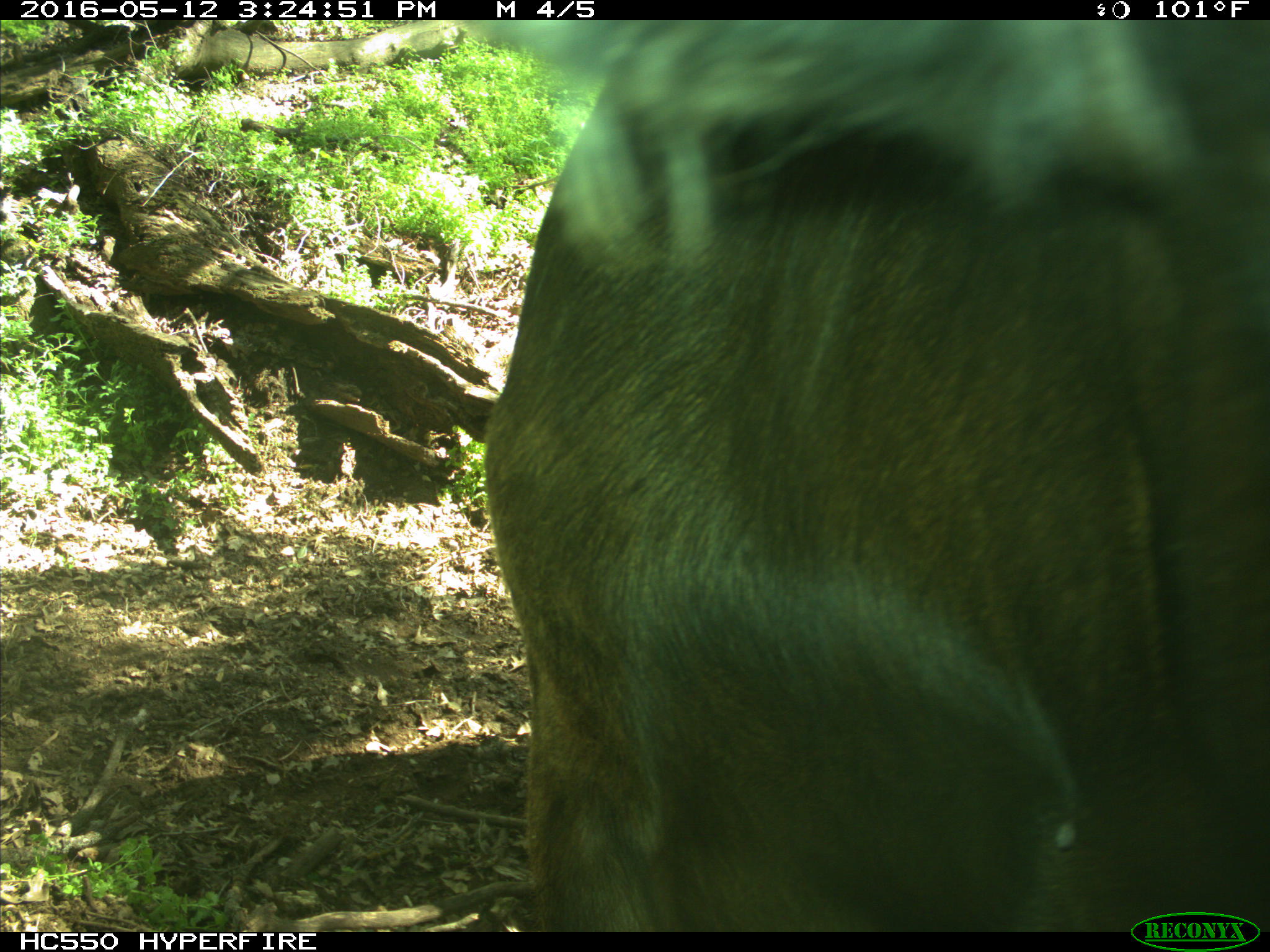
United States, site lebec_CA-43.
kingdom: Animalia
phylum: Chordata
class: Mammalia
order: Artiodactyla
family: Bovidae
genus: Bos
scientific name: Bos taurus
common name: domestic cow